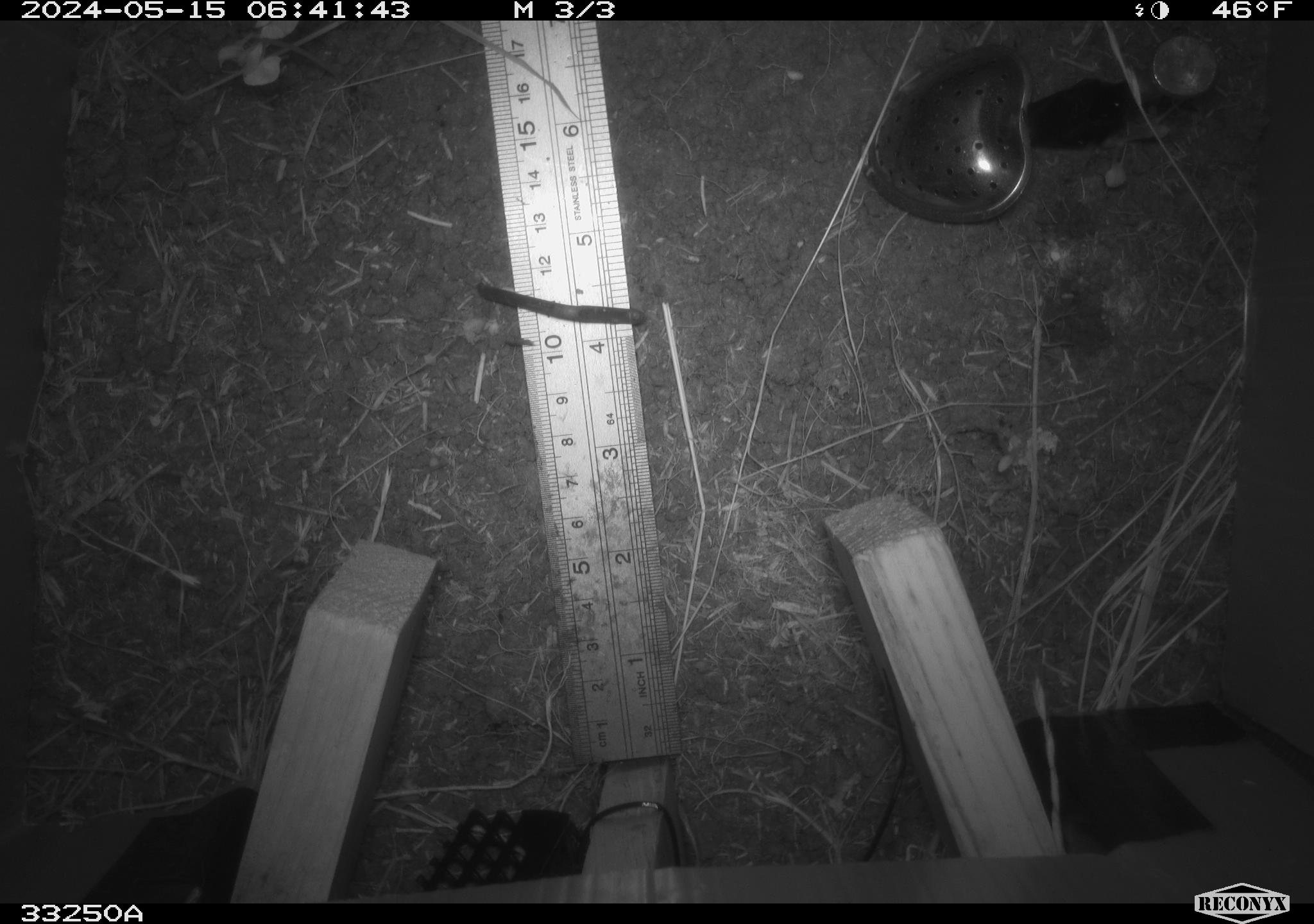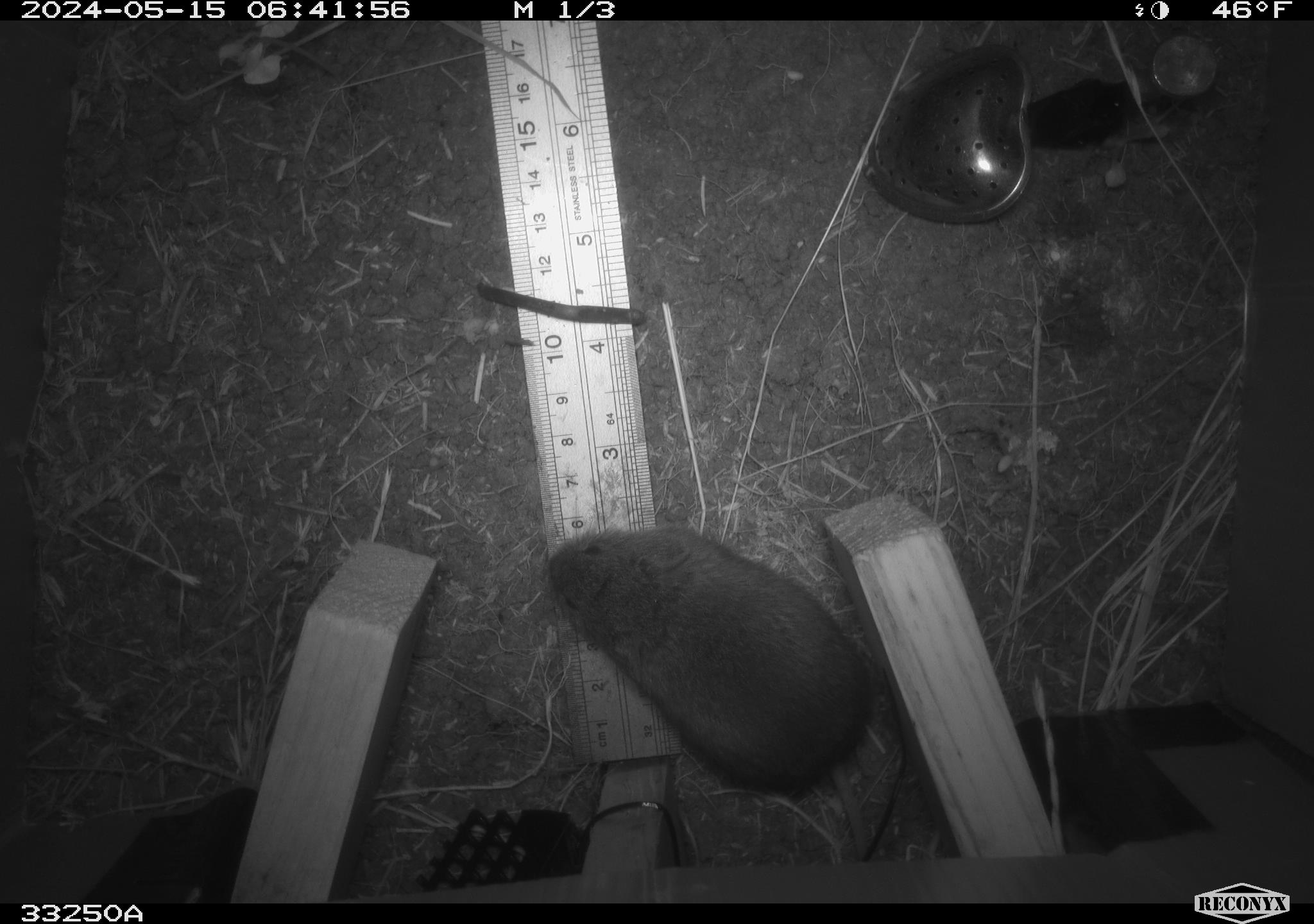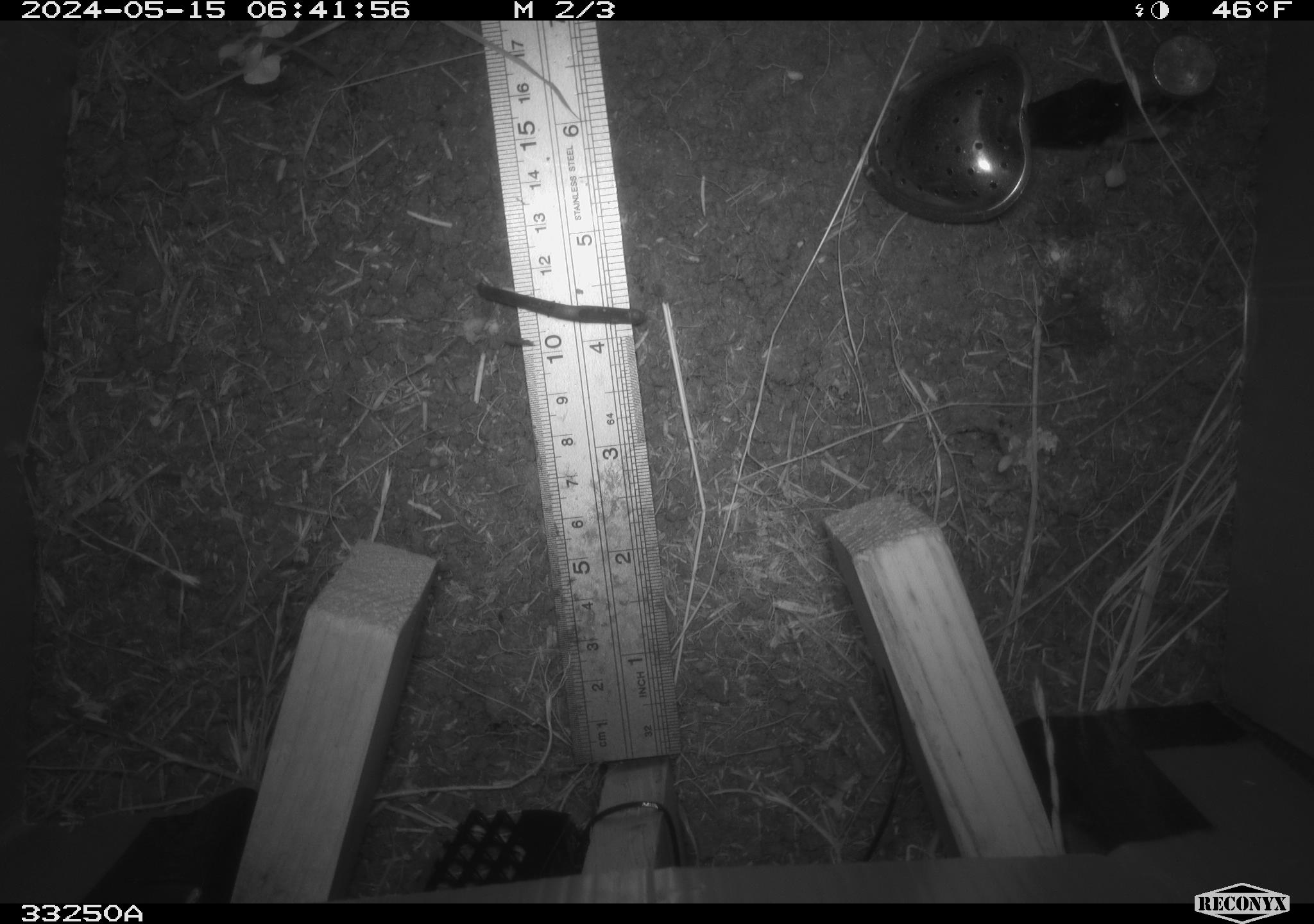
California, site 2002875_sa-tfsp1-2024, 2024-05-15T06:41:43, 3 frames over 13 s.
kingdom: Animalia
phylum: Chordata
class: Mammalia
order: Rodentia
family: Cricetidae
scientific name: Arvicolinae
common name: voles, lemmings, and muskrats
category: arvicolinae subfamily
Arvicolinae subfamily (voles, lemmings, and muskrats) (Arvicolinae).